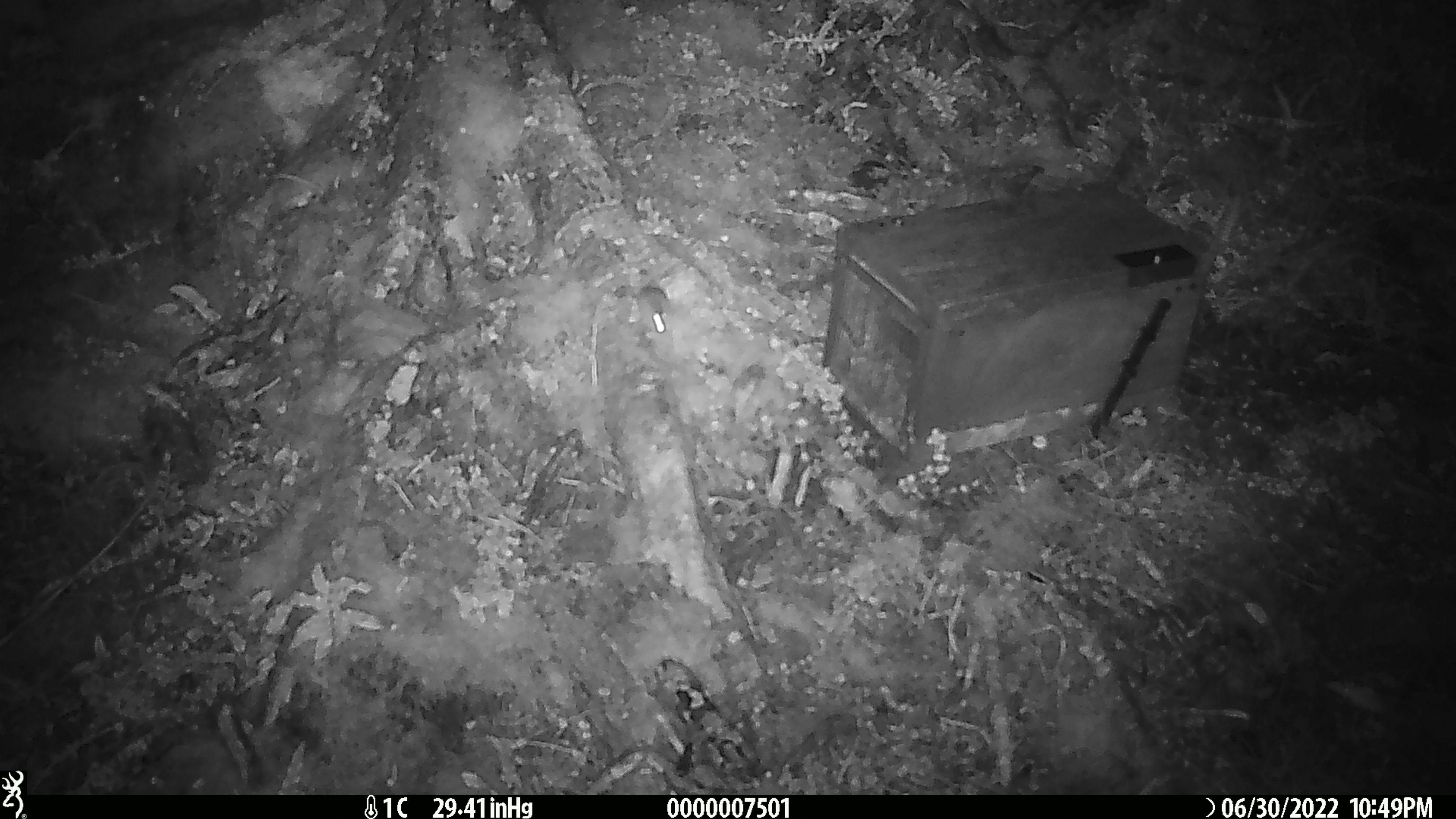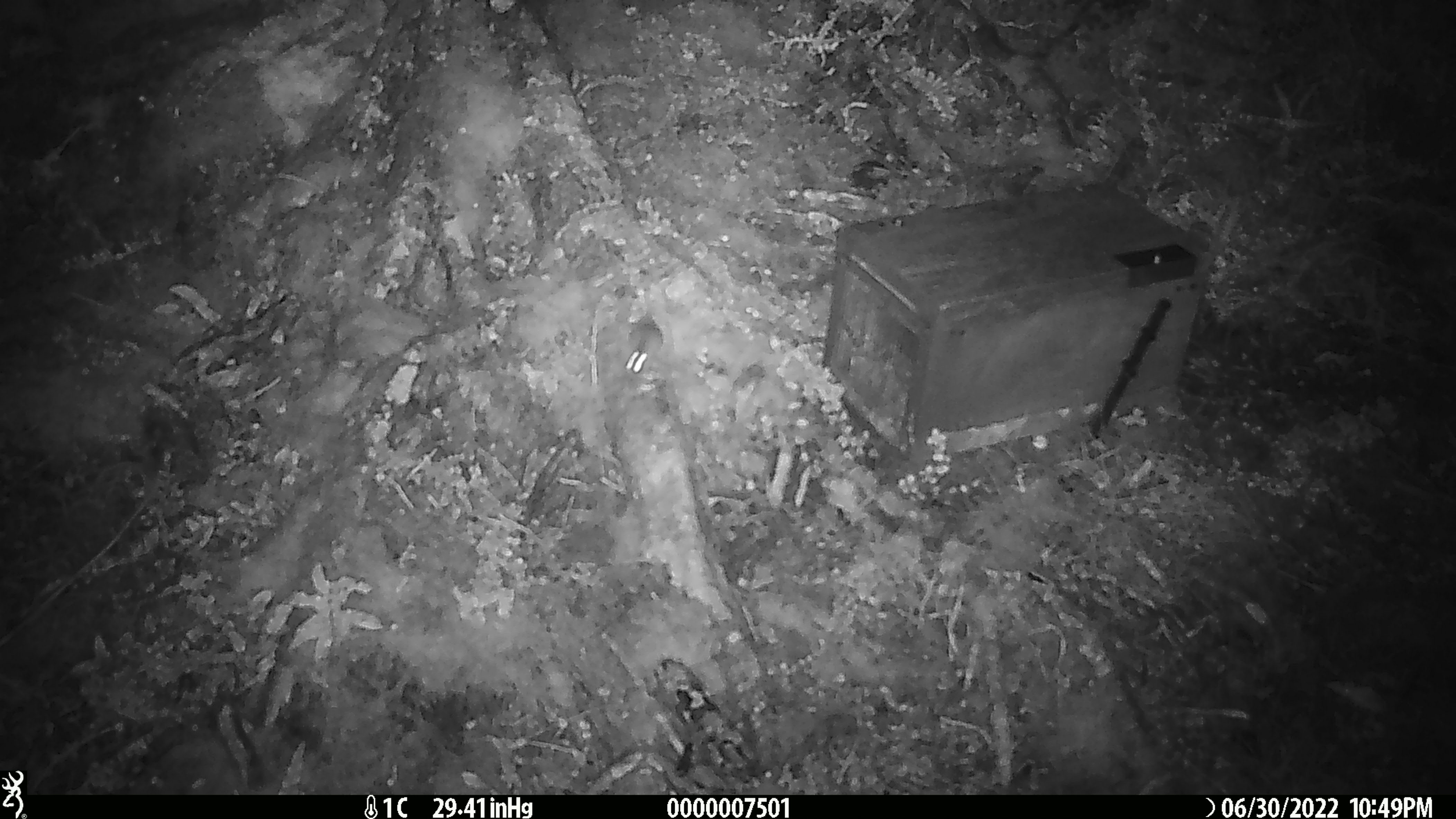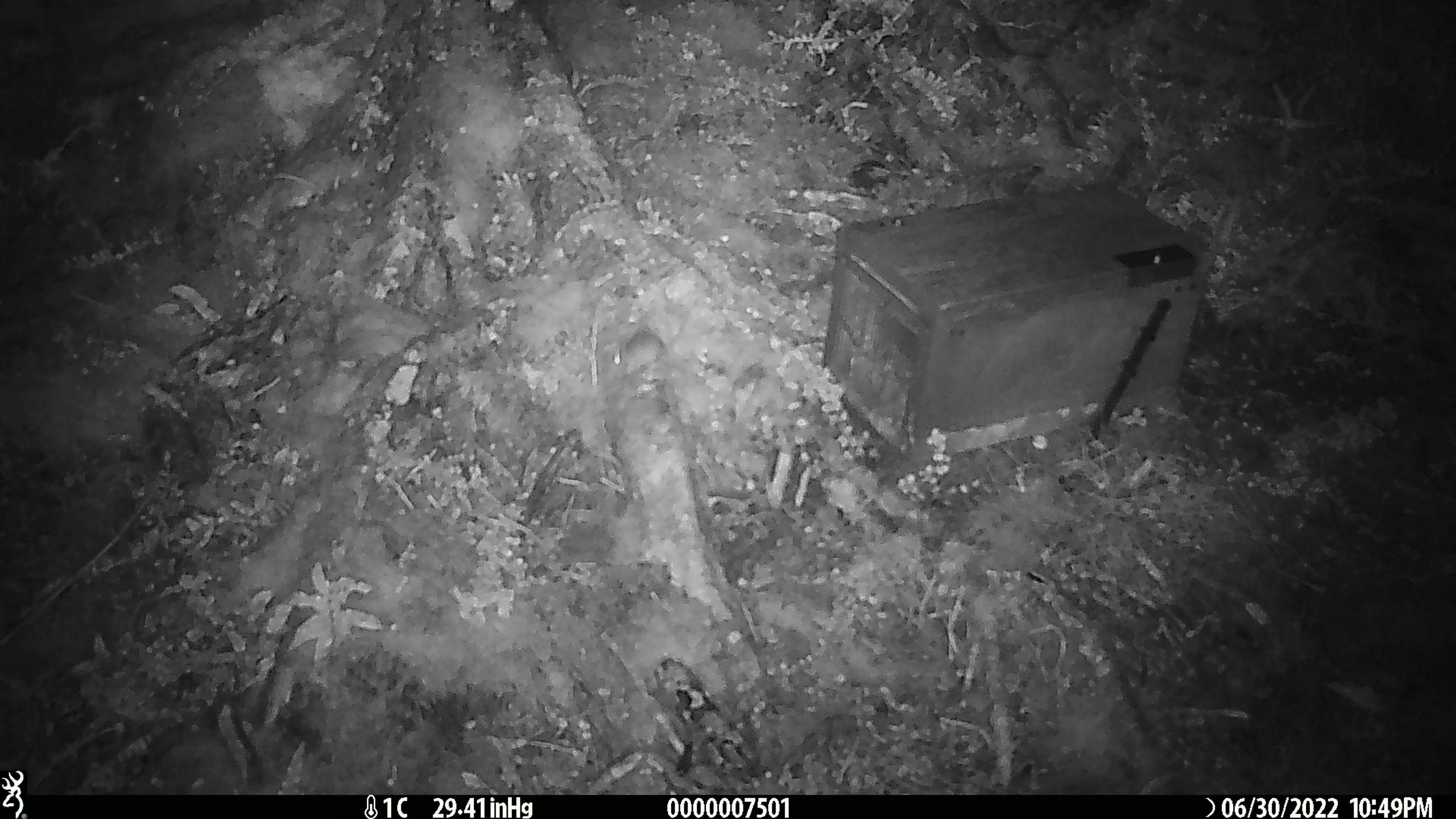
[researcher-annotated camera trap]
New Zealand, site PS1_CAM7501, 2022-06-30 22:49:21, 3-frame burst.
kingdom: Animalia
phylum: Chordata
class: Mammalia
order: Rodentia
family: Muridae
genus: Mus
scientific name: Mus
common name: mouse